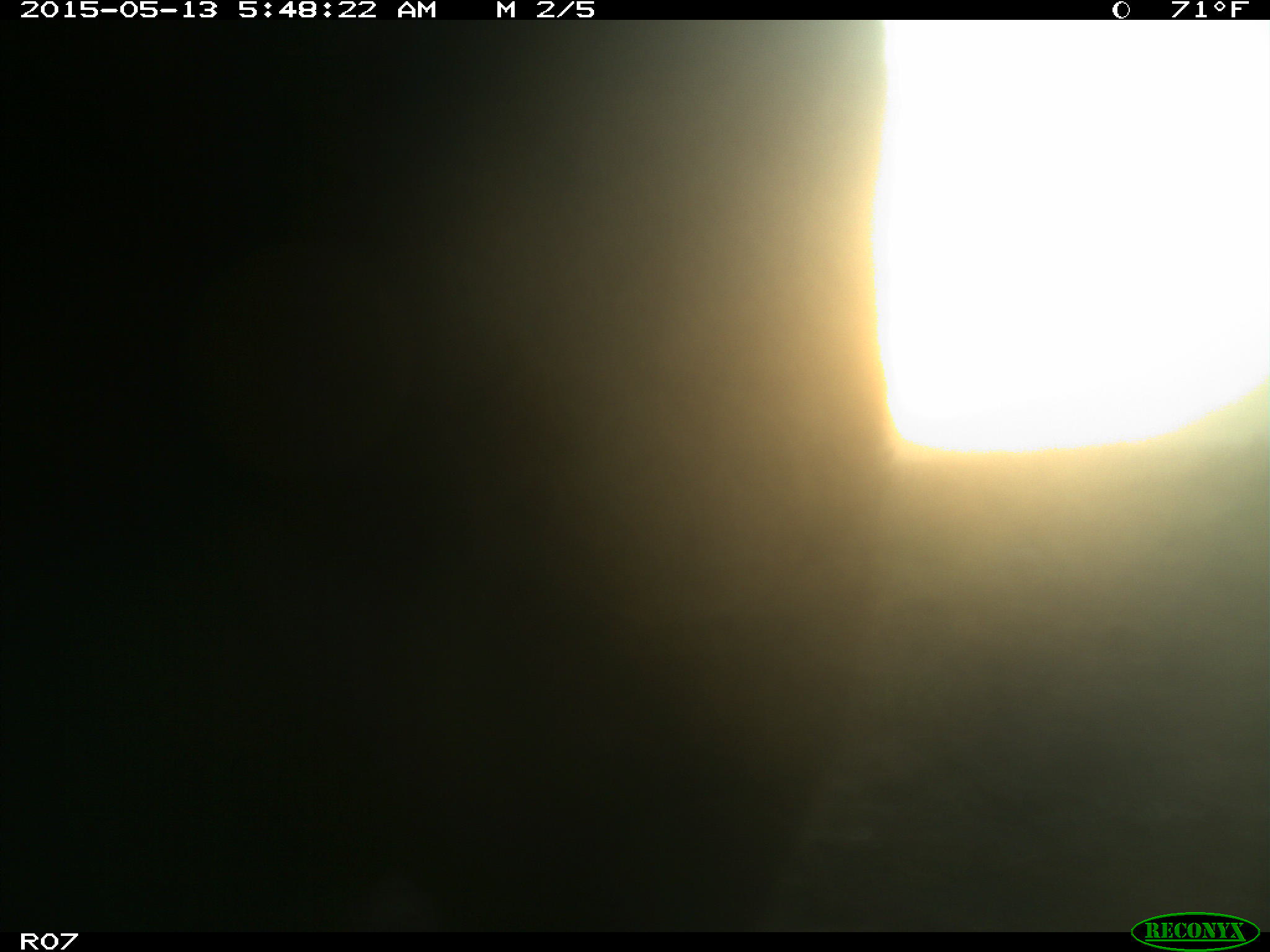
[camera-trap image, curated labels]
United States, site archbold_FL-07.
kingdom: Animalia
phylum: Chordata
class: Mammalia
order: Artiodactyla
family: Bovidae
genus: Bos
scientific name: Bos taurus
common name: domestic cow